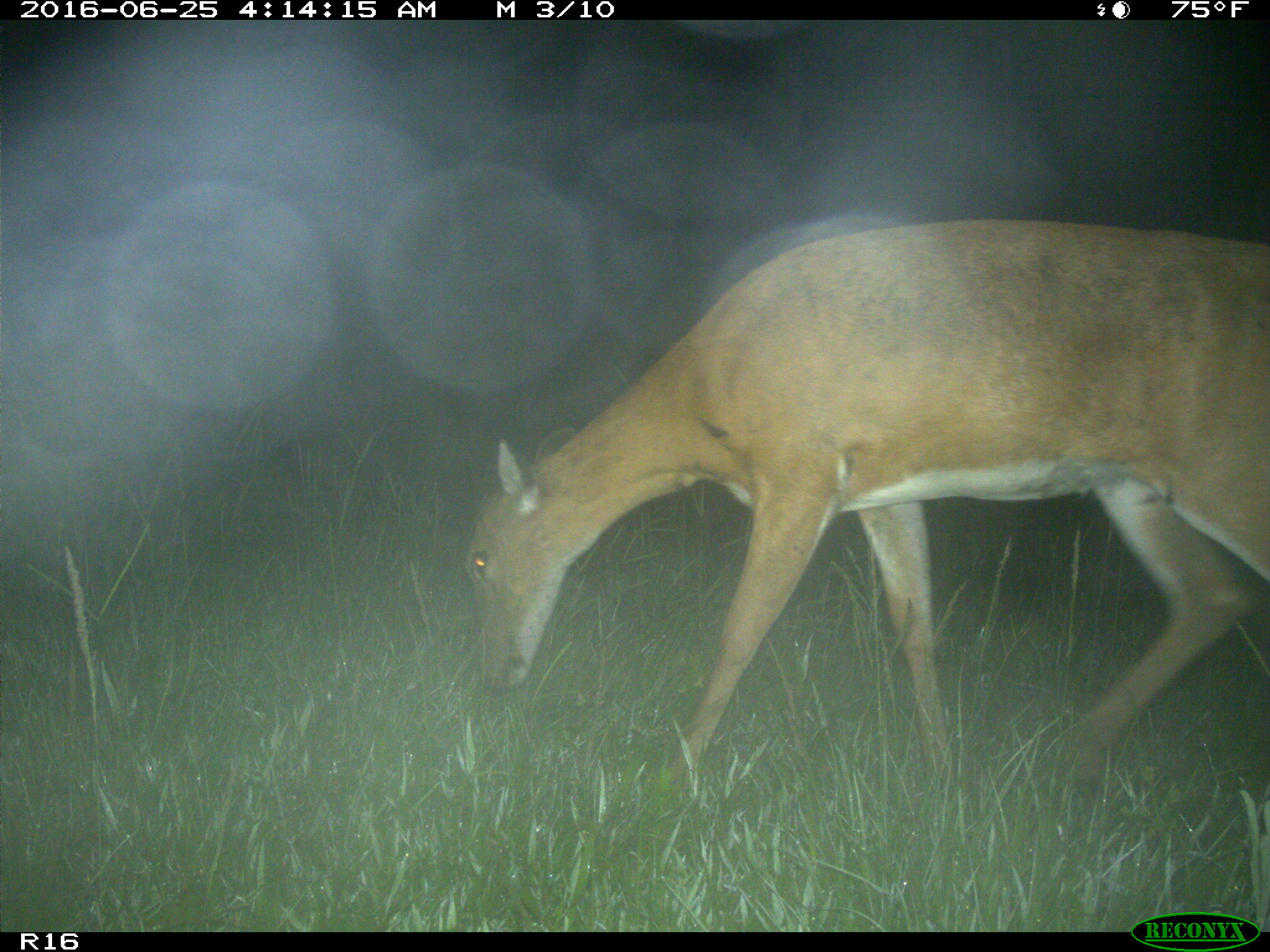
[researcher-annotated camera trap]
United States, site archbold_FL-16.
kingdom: Animalia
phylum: Chordata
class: Mammalia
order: Artiodactyla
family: Cervidae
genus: Odocoileus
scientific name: Odocoileus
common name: deer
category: unidentified deer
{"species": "unidentified deer (deer) (Odocoileus)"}